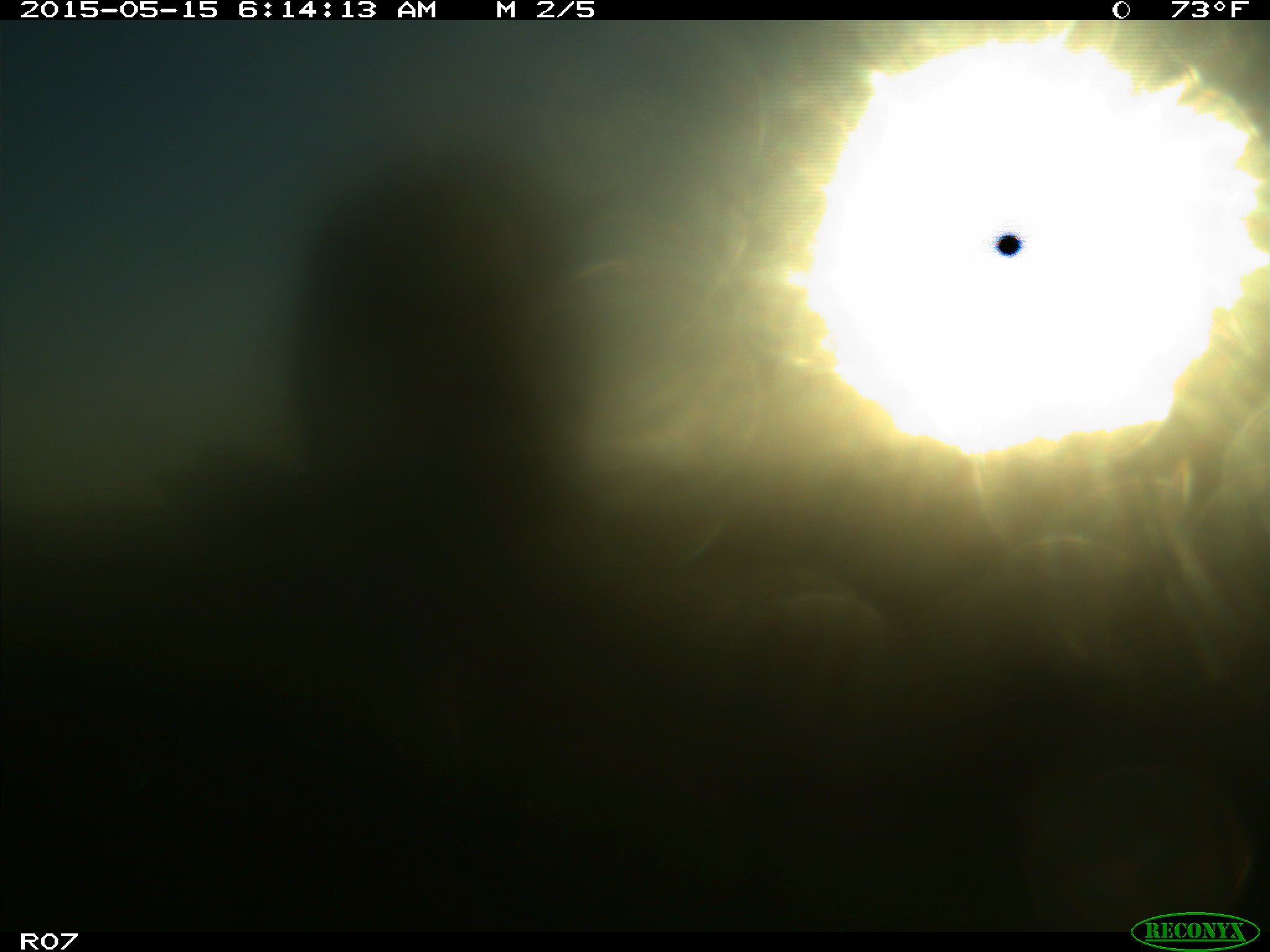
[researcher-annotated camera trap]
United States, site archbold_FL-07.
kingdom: Animalia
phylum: Chordata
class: Mammalia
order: Artiodactyla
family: Bovidae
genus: Bos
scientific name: Bos taurus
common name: domestic cow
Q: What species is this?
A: Bos taurus (domestic cow).